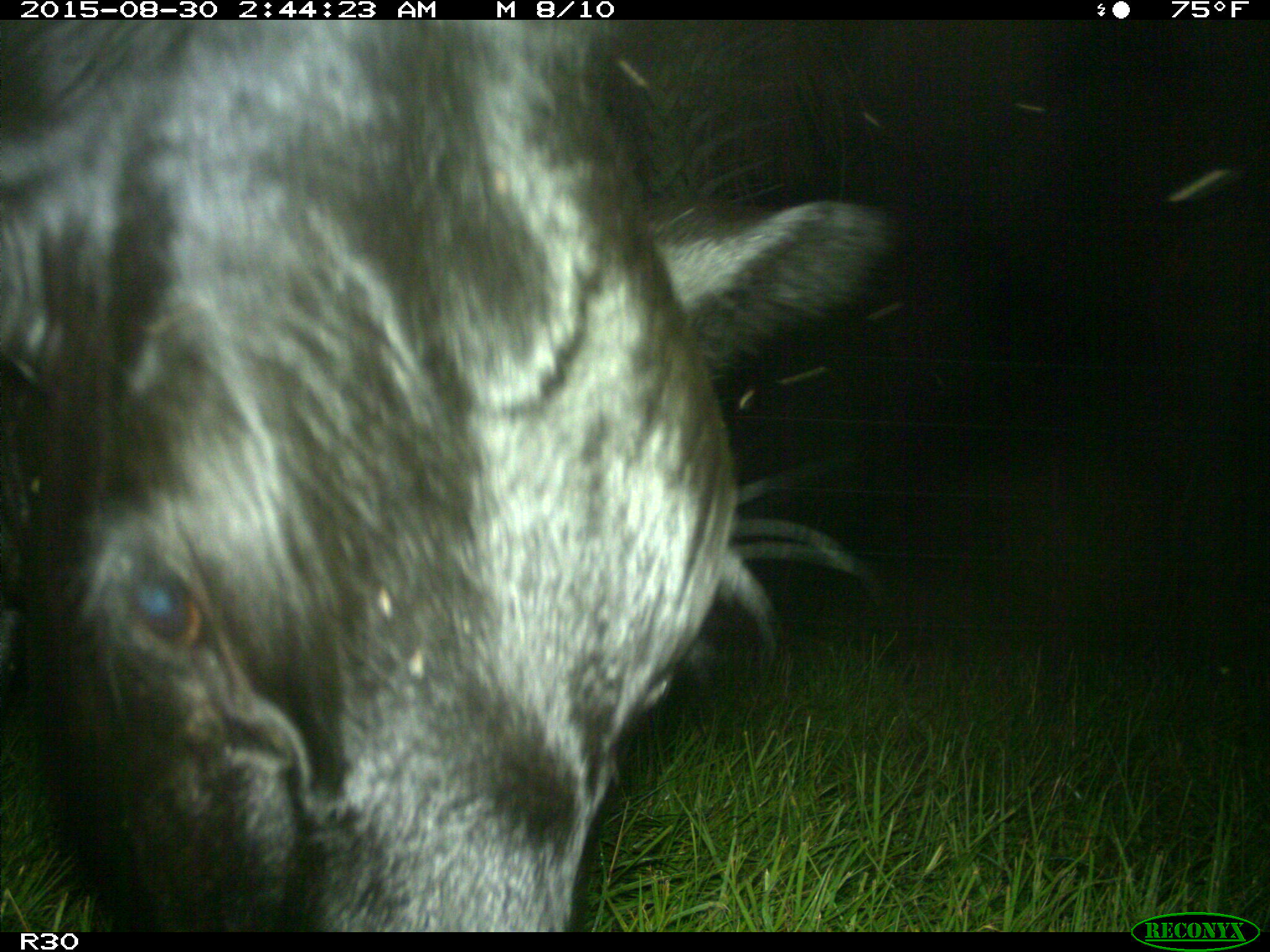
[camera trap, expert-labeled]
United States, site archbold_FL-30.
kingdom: Animalia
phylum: Chordata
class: Mammalia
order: Artiodactyla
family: Bovidae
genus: Bos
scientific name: Bos taurus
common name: domestic cow